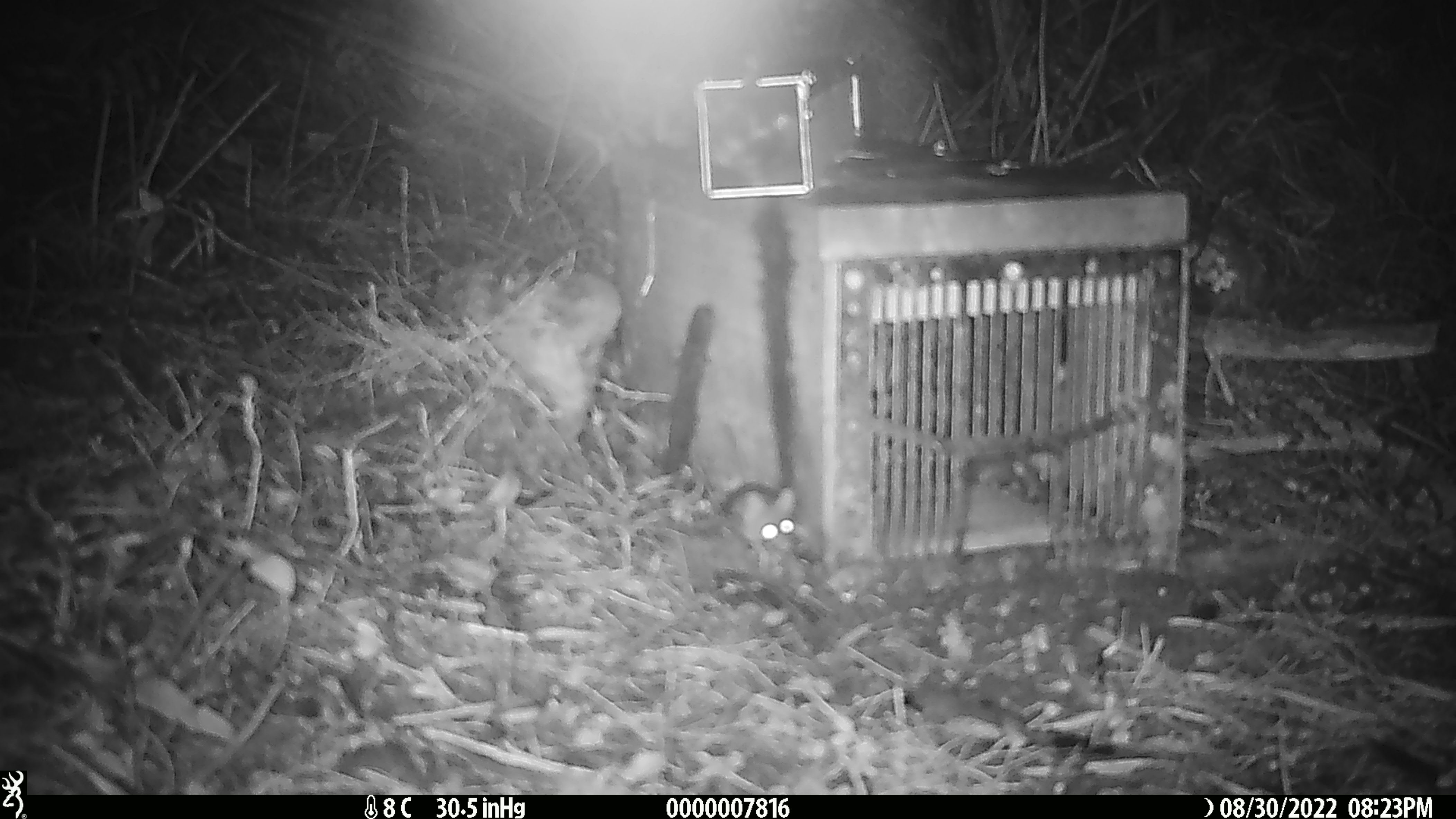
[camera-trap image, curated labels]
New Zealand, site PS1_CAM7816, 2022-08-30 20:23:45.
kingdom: Animalia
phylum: Chordata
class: Mammalia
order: Rodentia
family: Muridae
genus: Mus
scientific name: Mus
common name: mouse